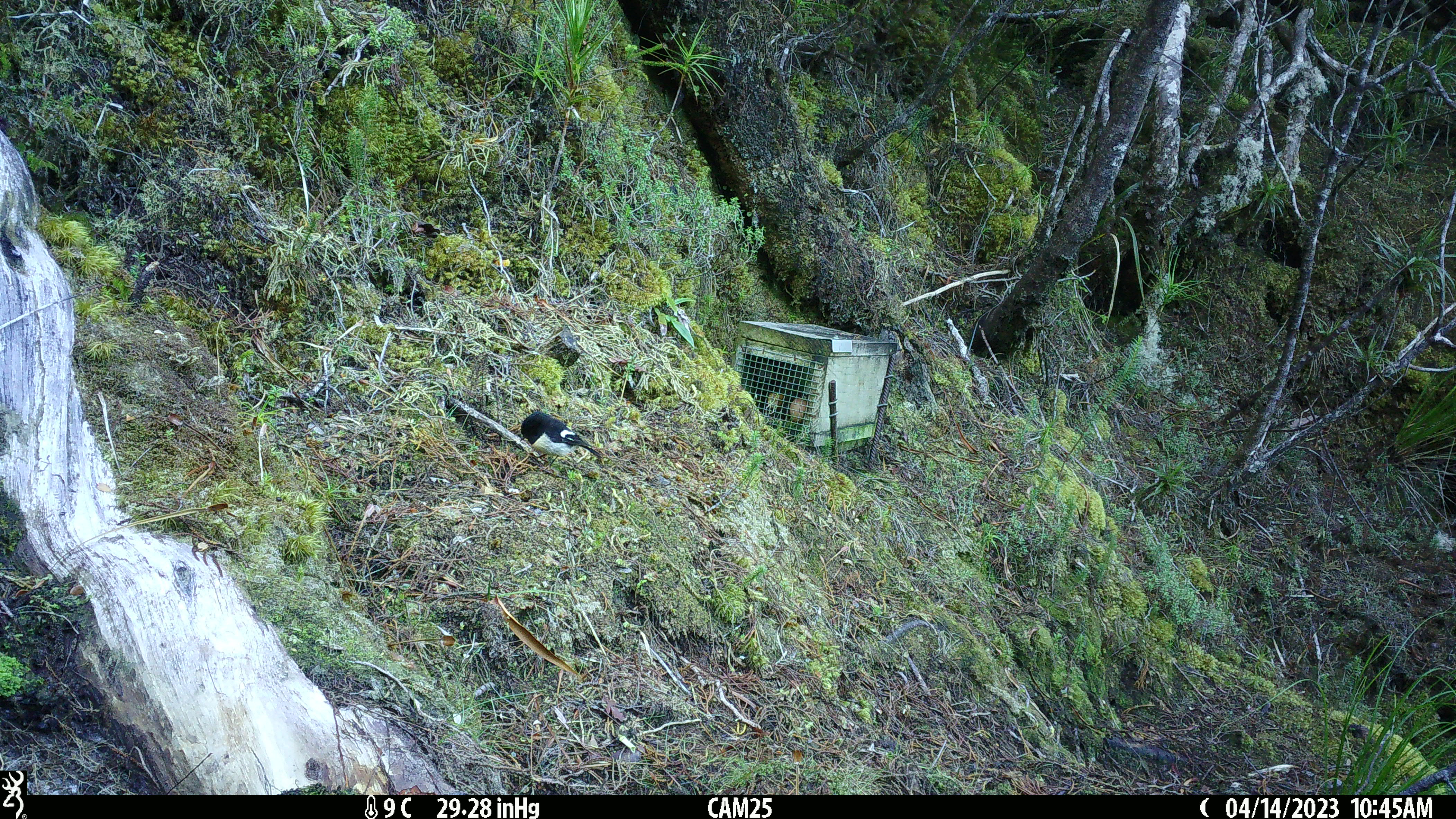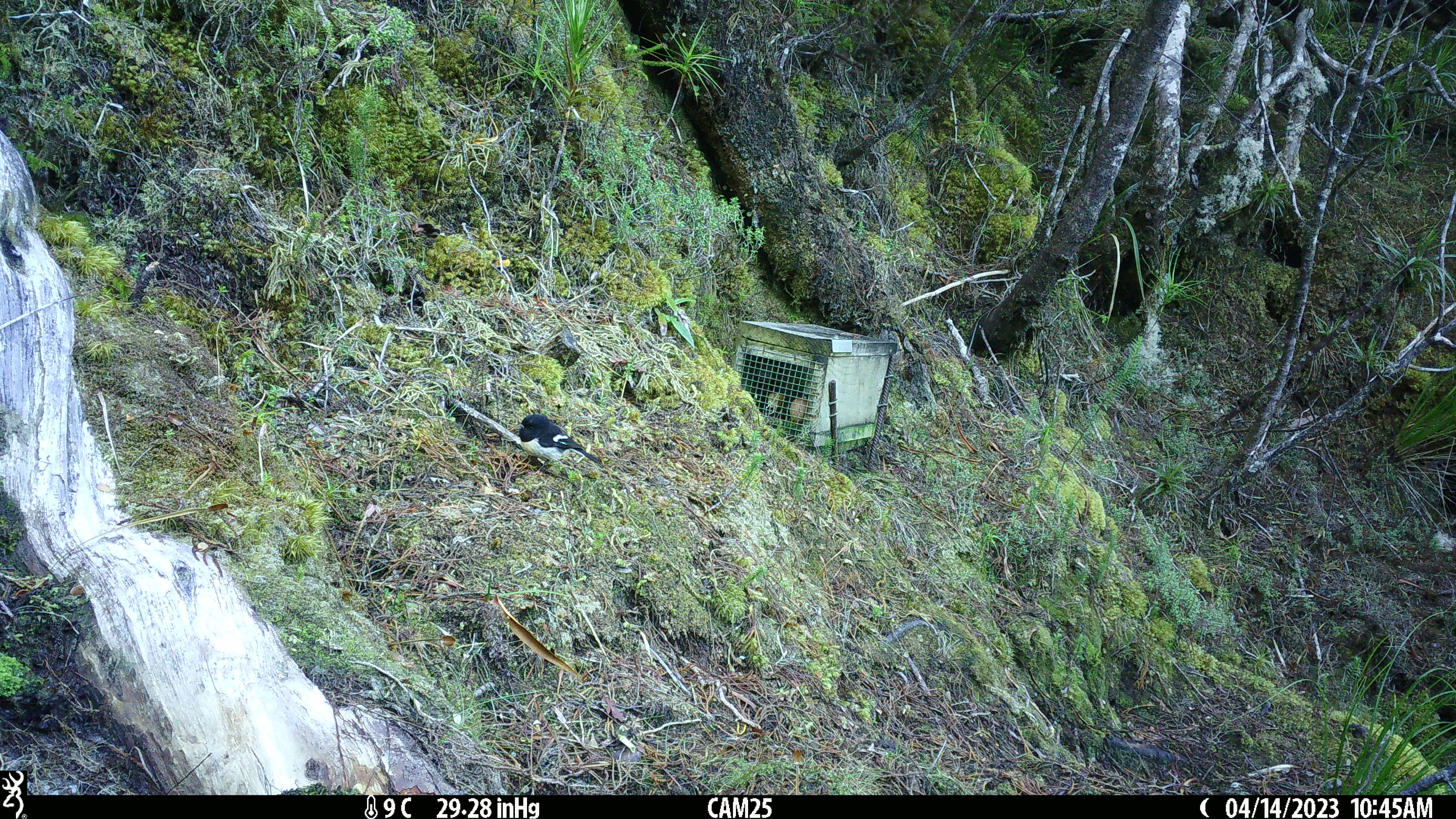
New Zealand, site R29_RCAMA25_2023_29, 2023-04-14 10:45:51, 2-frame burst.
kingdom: Animalia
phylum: Chordata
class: Aves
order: Passeriformes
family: Petroicidae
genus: Petroica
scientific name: Petroica macrocephala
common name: tomtit